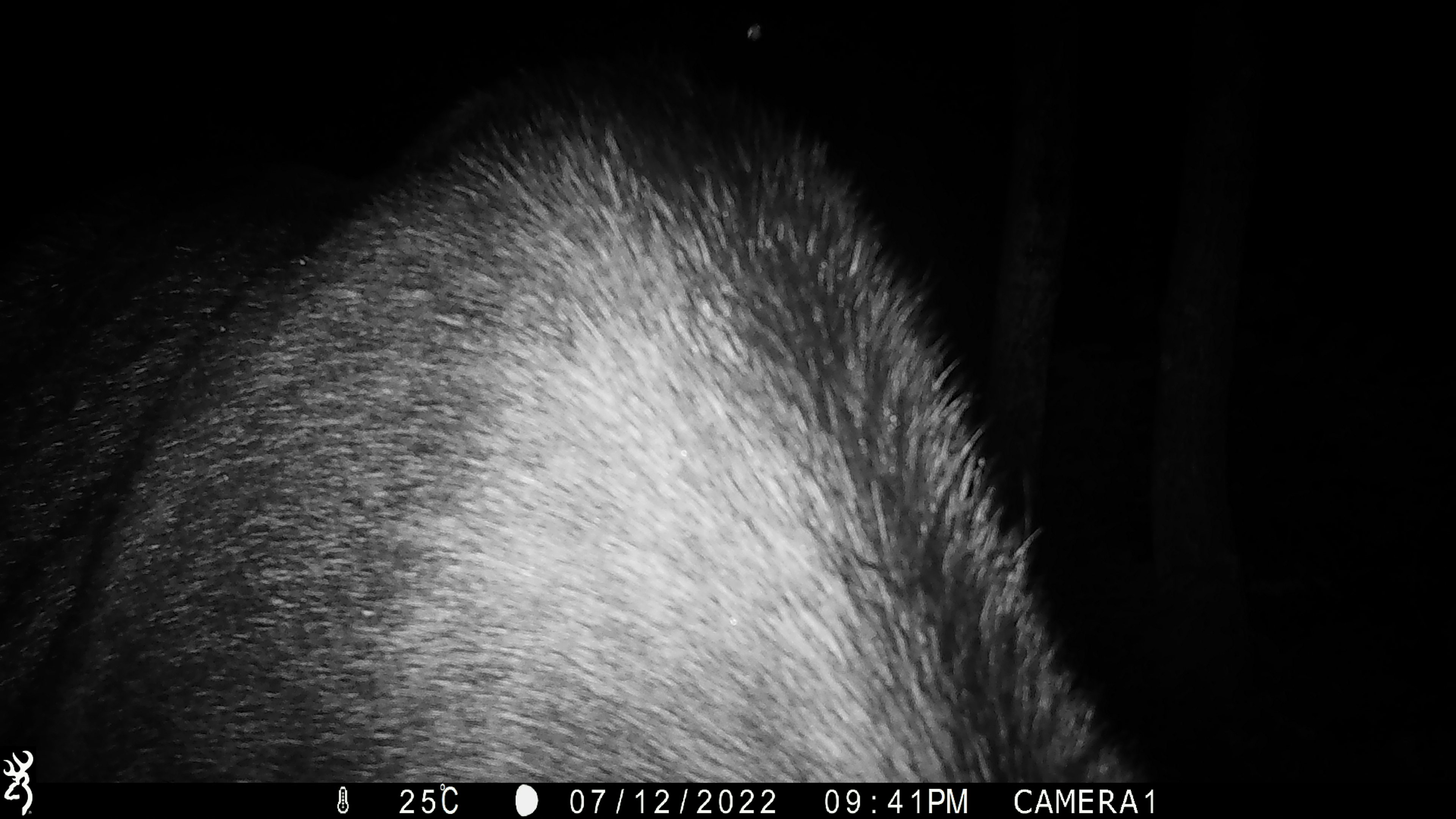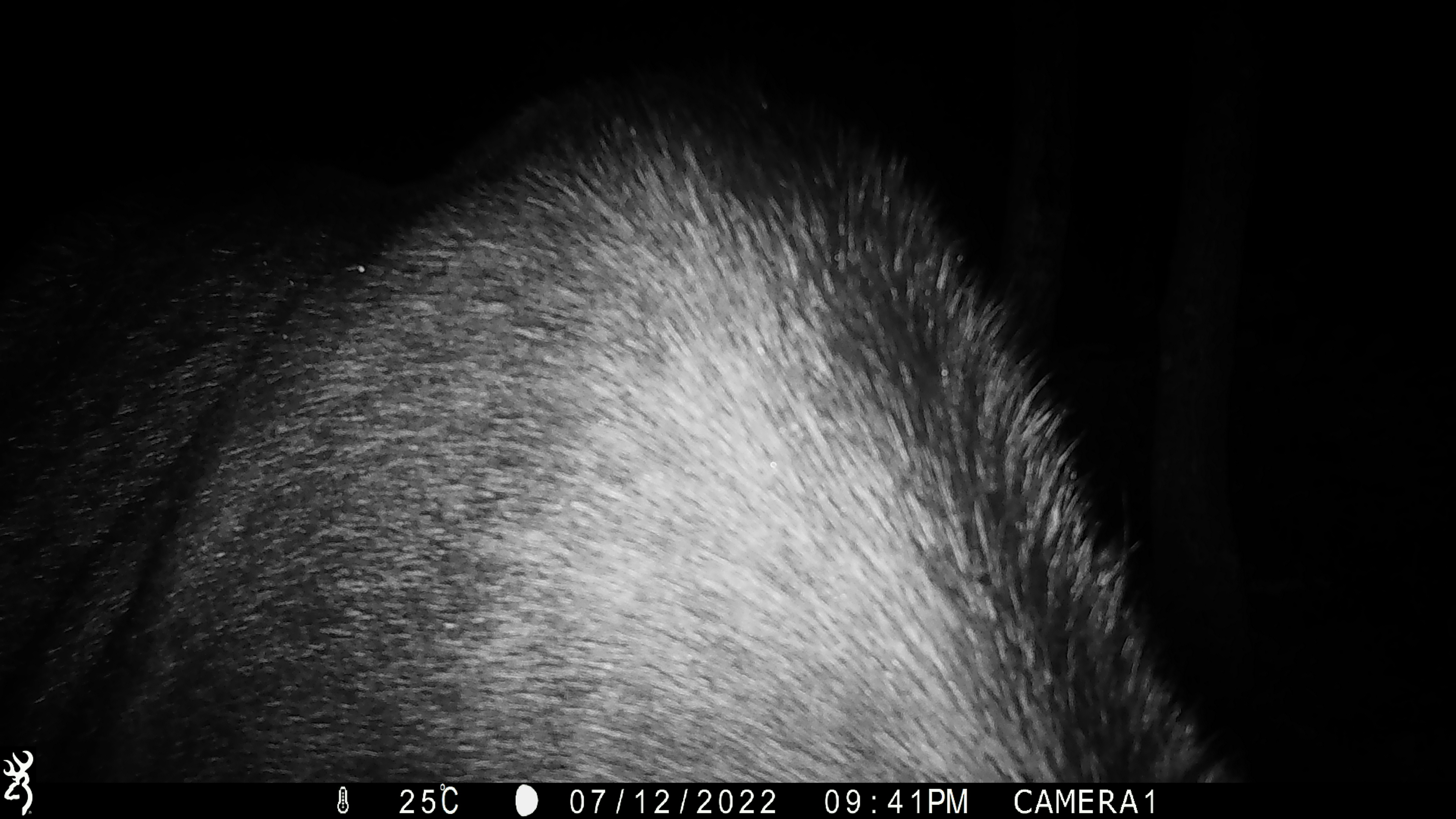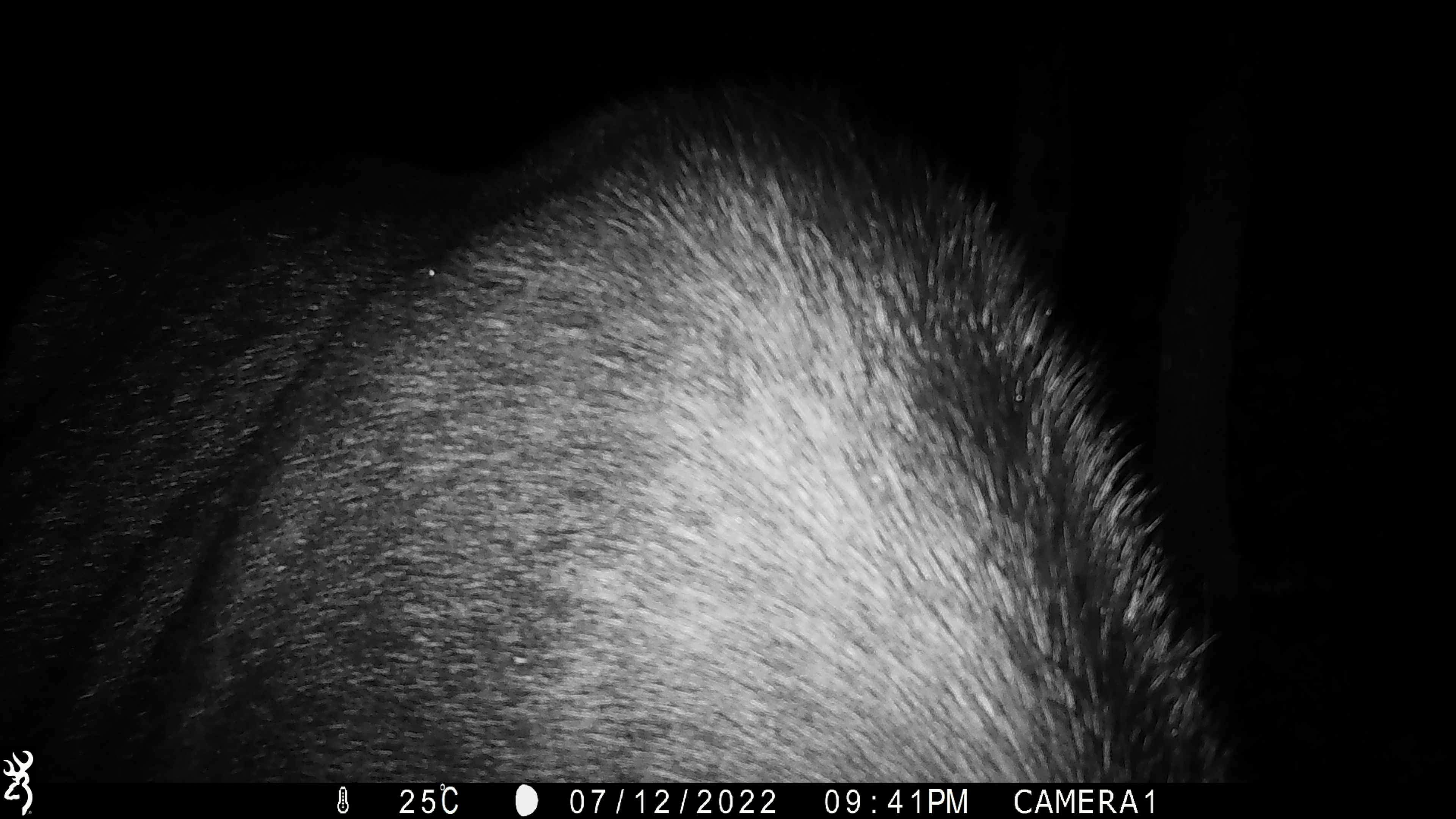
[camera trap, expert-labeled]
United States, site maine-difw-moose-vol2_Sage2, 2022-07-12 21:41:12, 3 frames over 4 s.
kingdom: Animalia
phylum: Chordata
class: Mammalia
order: Artiodactyla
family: Cervidae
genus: Alces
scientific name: Alces alces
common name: moose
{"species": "moose (Alces alces)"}